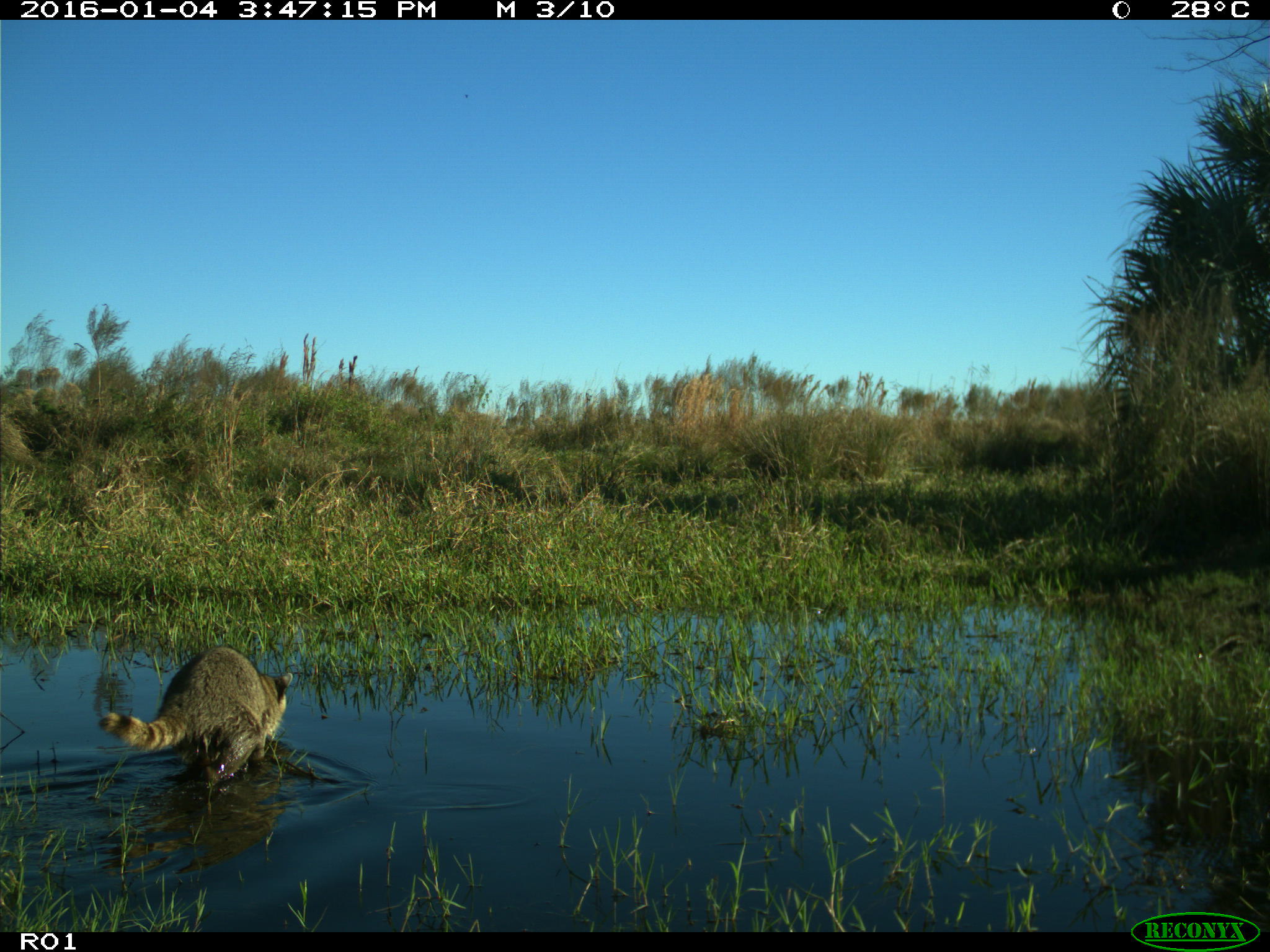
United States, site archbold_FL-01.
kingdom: Animalia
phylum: Chordata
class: Mammalia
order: Carnivora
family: Procyonidae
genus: Procyon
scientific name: Procyon lotor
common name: common raccoon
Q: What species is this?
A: Procyon lotor (common raccoon).